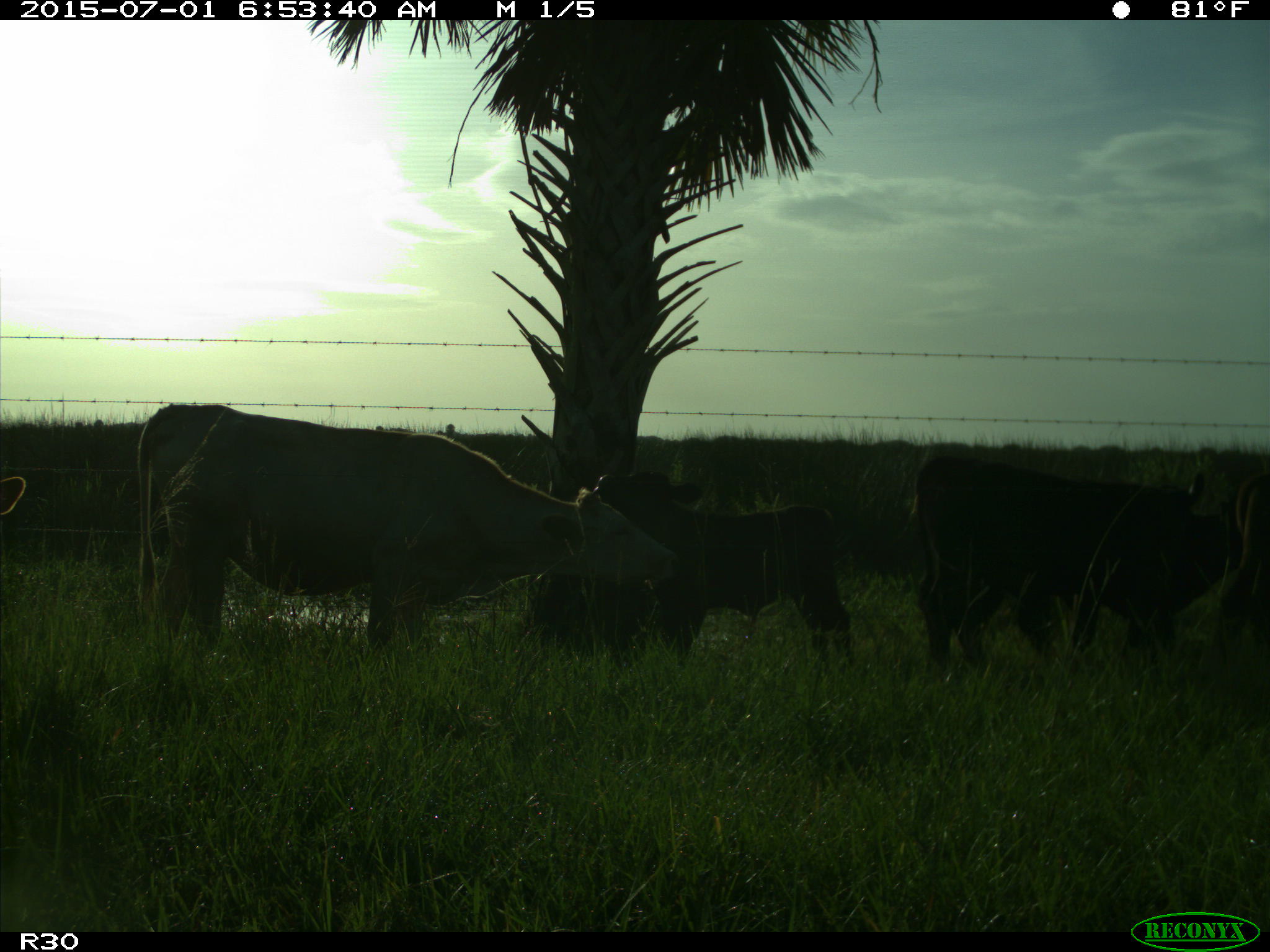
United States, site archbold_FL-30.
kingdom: Animalia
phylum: Chordata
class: Mammalia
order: Artiodactyla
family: Bovidae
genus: Bos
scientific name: Bos taurus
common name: domestic cow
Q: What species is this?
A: Bos taurus (domestic cow).